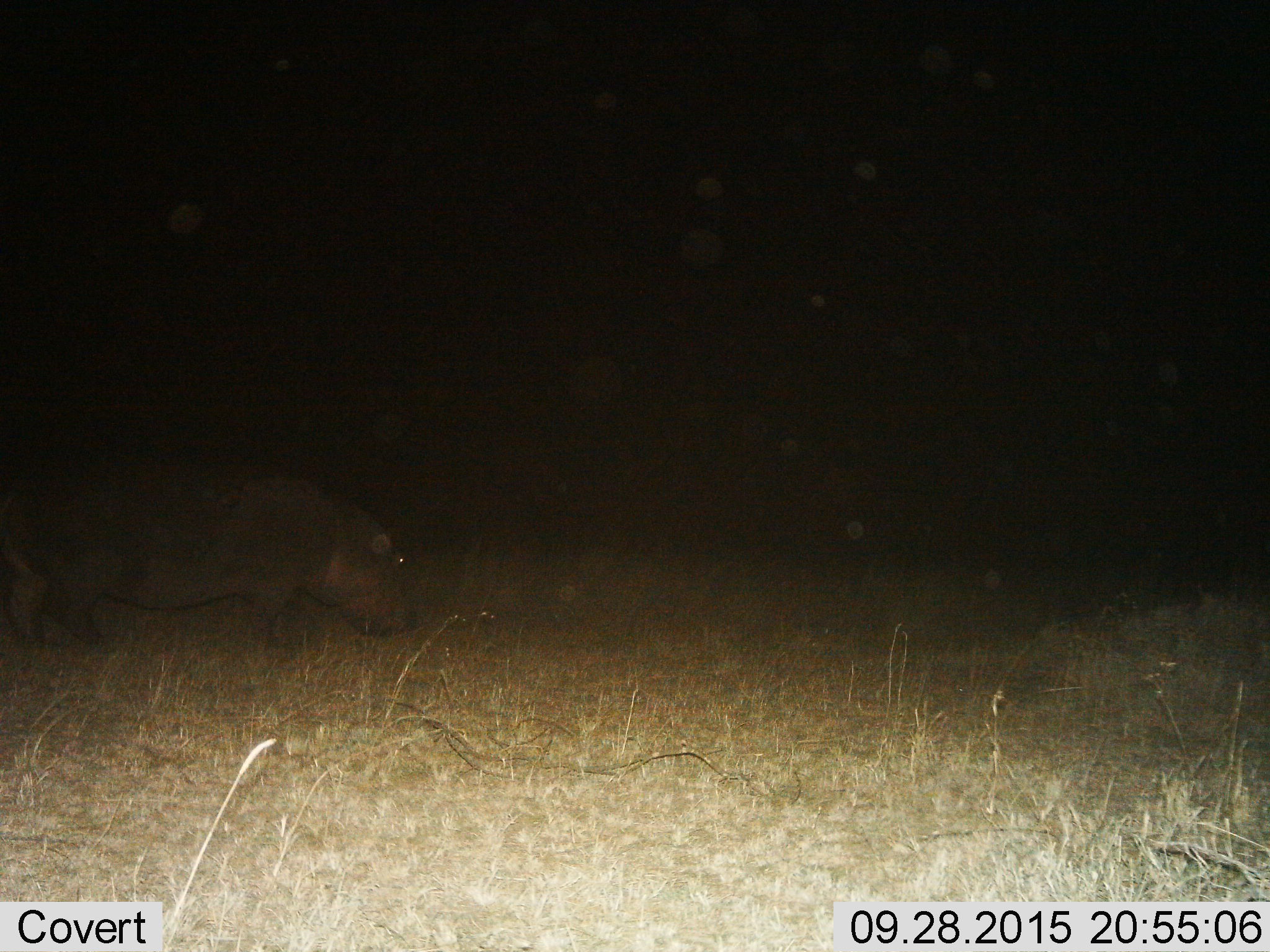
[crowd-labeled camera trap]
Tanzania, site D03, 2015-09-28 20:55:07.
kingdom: Animalia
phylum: Chordata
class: Mammalia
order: Artiodactyla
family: Hippopotamidae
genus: Hippopotamus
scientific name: Hippopotamus amphibius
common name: hippopotamus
Hippopotamus (Hippopotamus amphibius), count 1. Behavior (volunteer vote fractions): standing 29%, resting 0%, moving 35%, interacting 0%. Young present (vote fraction): 0%. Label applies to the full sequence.